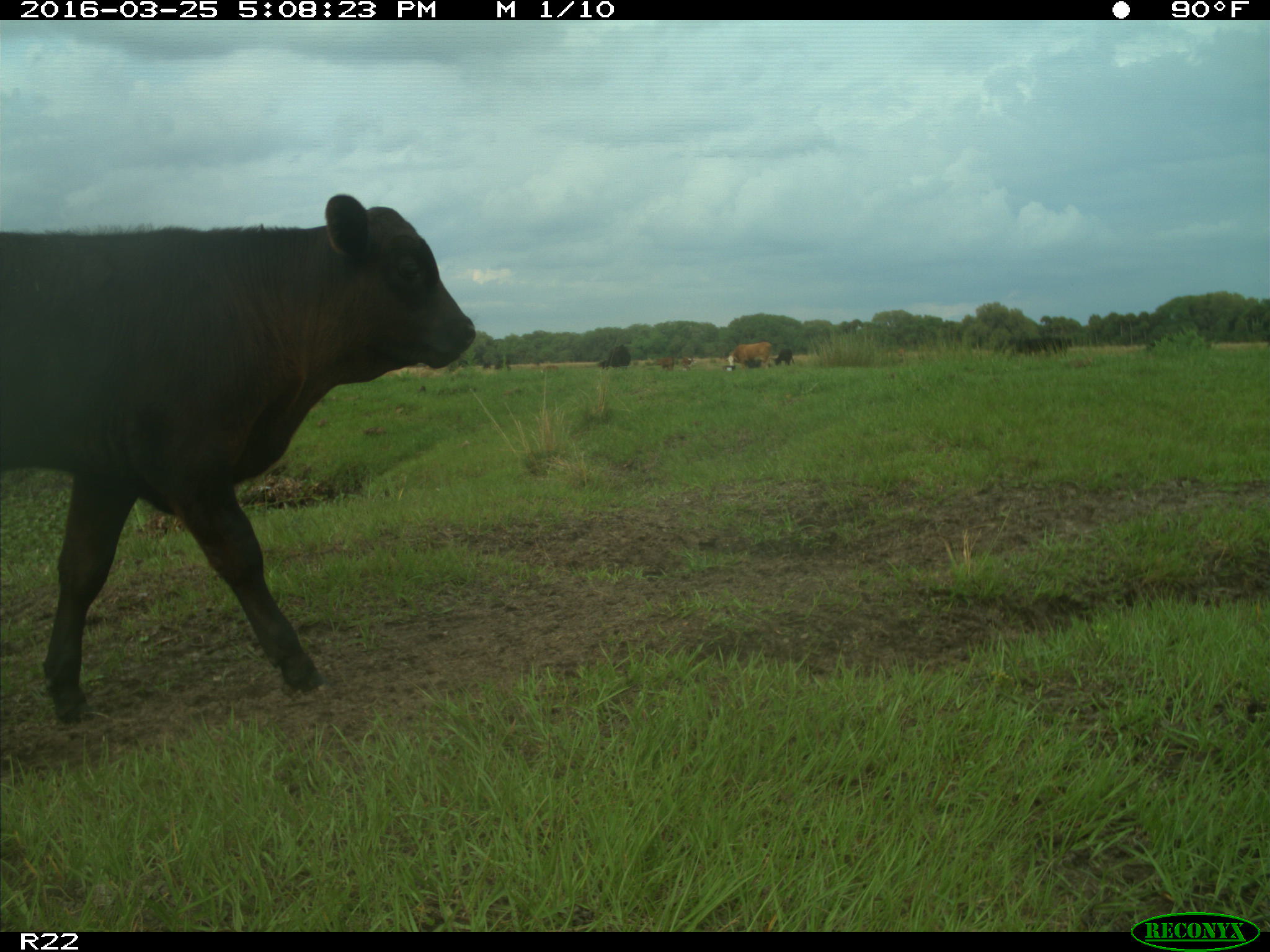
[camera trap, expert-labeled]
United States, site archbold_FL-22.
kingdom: Animalia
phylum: Chordata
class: Mammalia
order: Artiodactyla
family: Bovidae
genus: Bos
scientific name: Bos taurus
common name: domestic cow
Bos taurus (domestic cow).